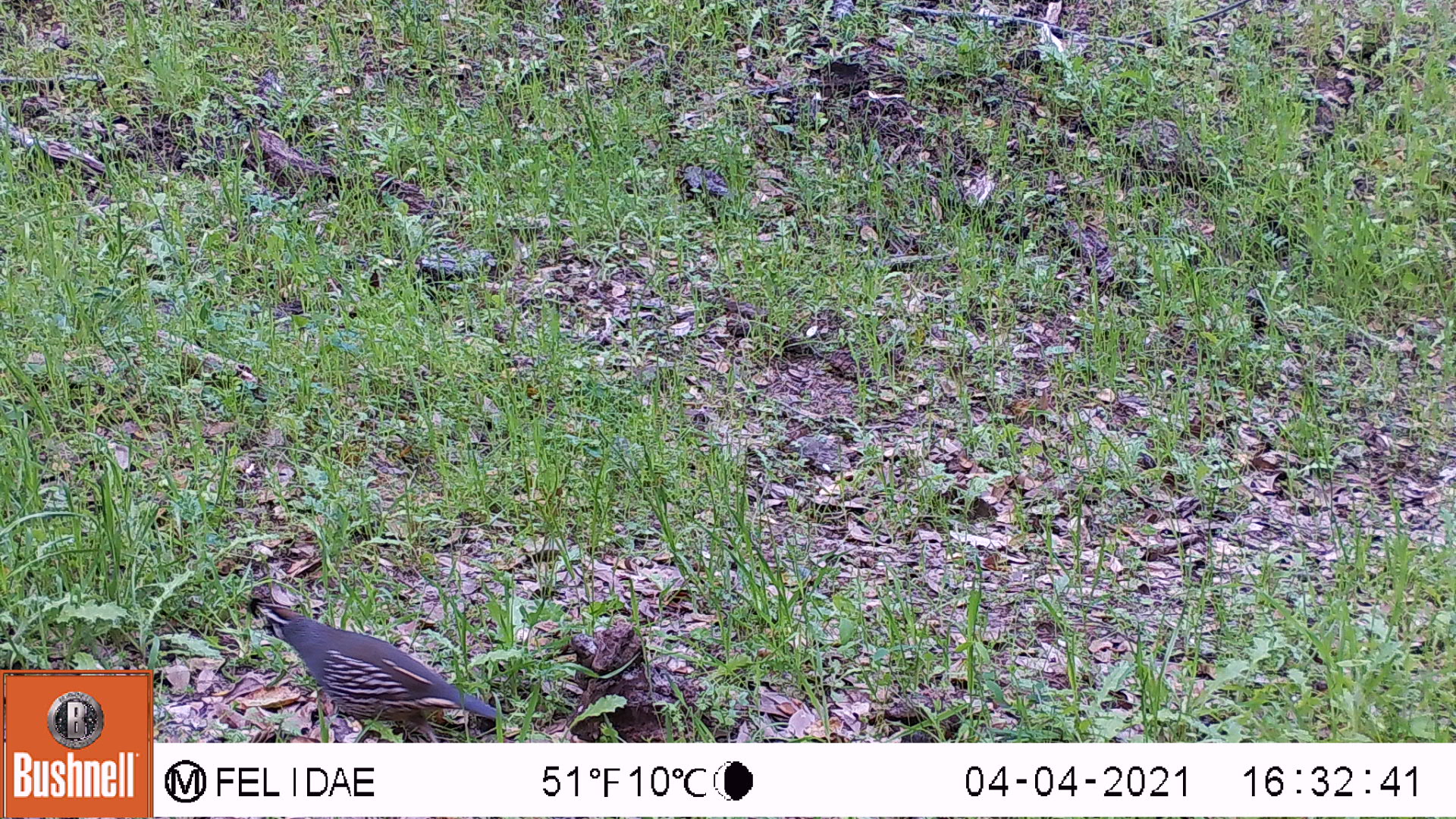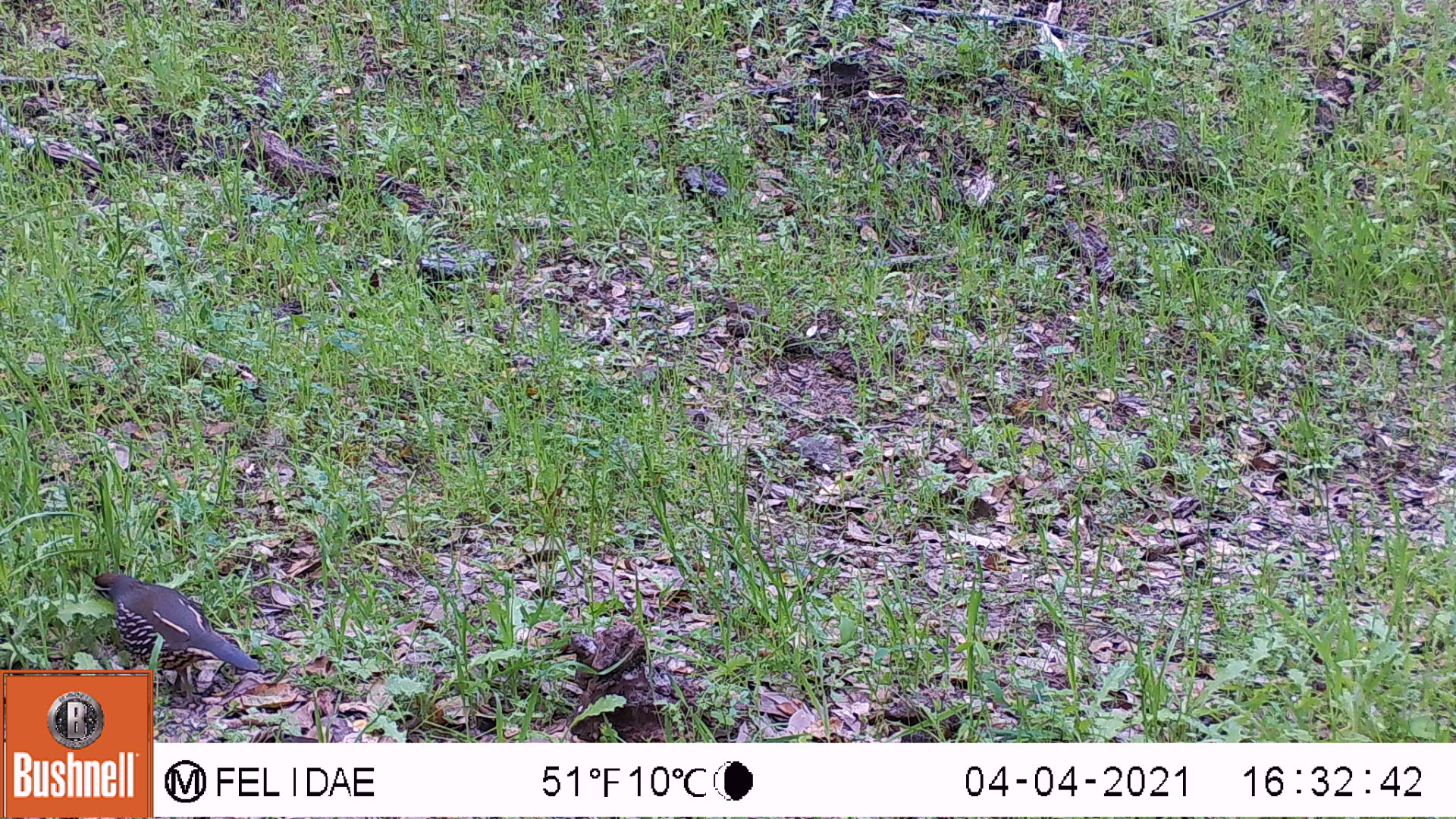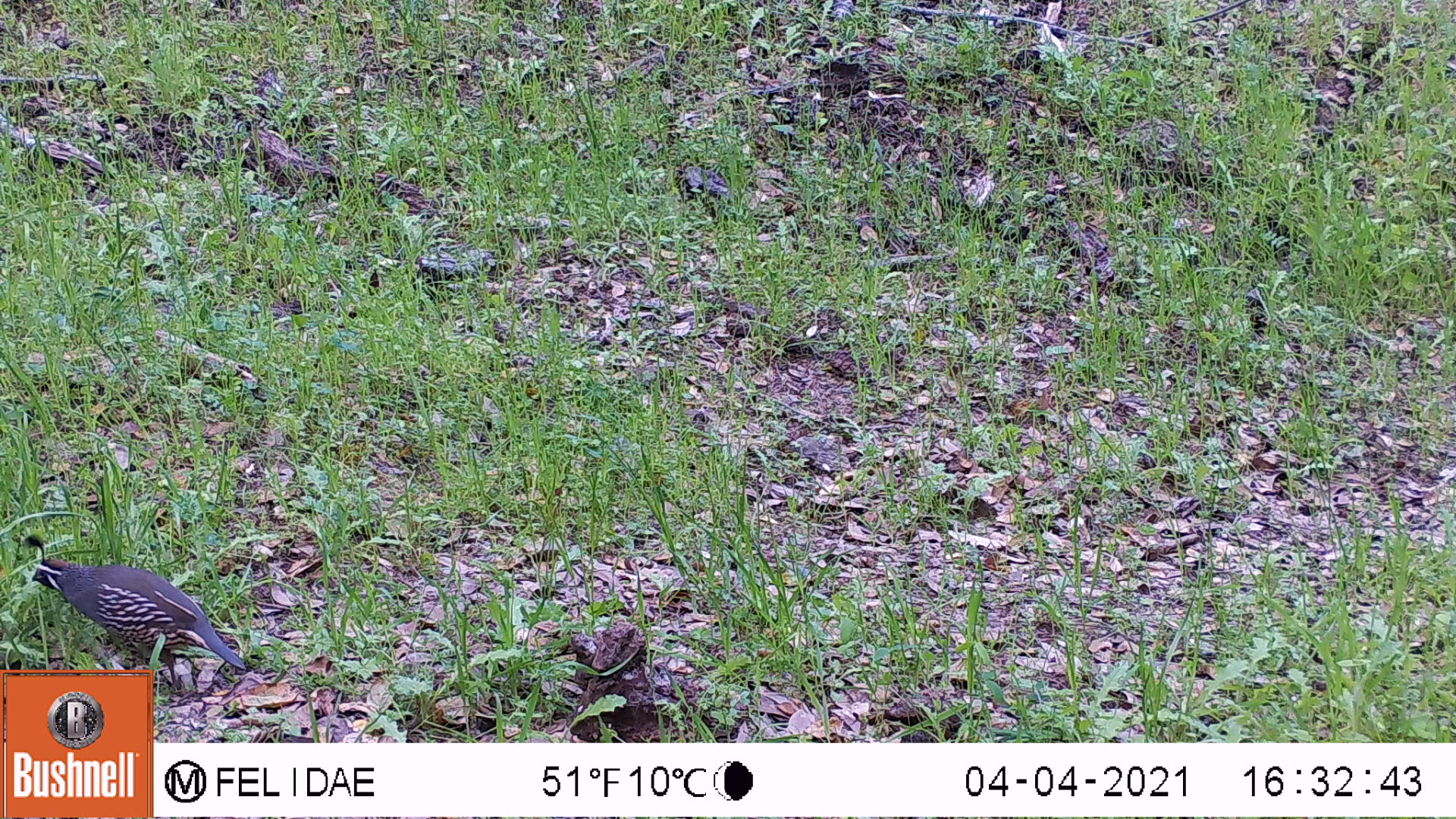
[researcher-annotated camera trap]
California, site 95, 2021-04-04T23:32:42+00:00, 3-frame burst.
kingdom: Animalia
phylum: Chordata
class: Aves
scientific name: Aves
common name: bird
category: unknown bird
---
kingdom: Animalia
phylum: Chordata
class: Aves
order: Galliformes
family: Odontophoridae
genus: Callipepla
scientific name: Callipepla californica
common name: california quail